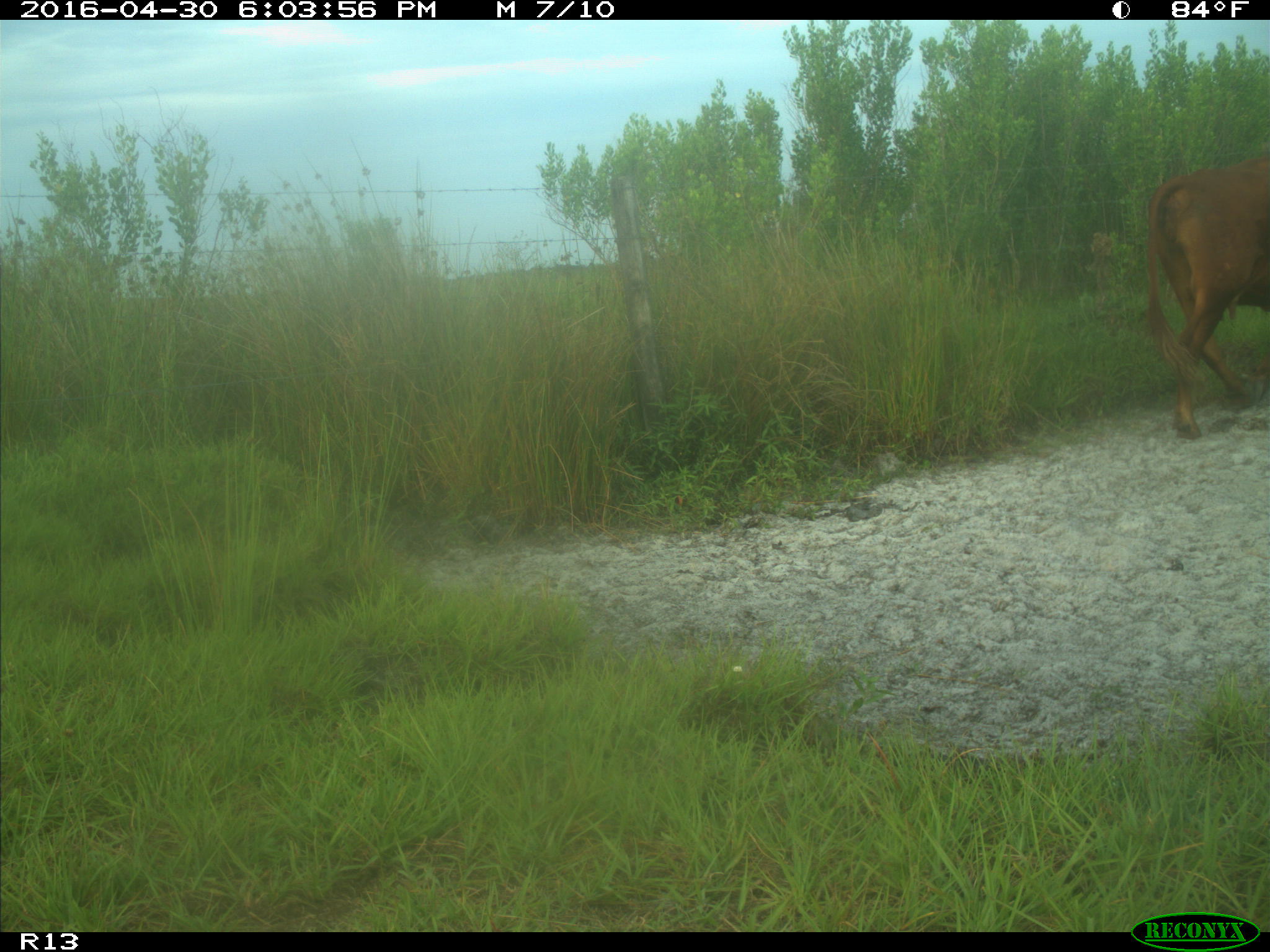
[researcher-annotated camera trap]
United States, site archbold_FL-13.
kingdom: Animalia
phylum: Chordata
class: Mammalia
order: Artiodactyla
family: Bovidae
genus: Bos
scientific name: Bos taurus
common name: domestic cow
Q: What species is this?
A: Bos taurus (domestic cow).